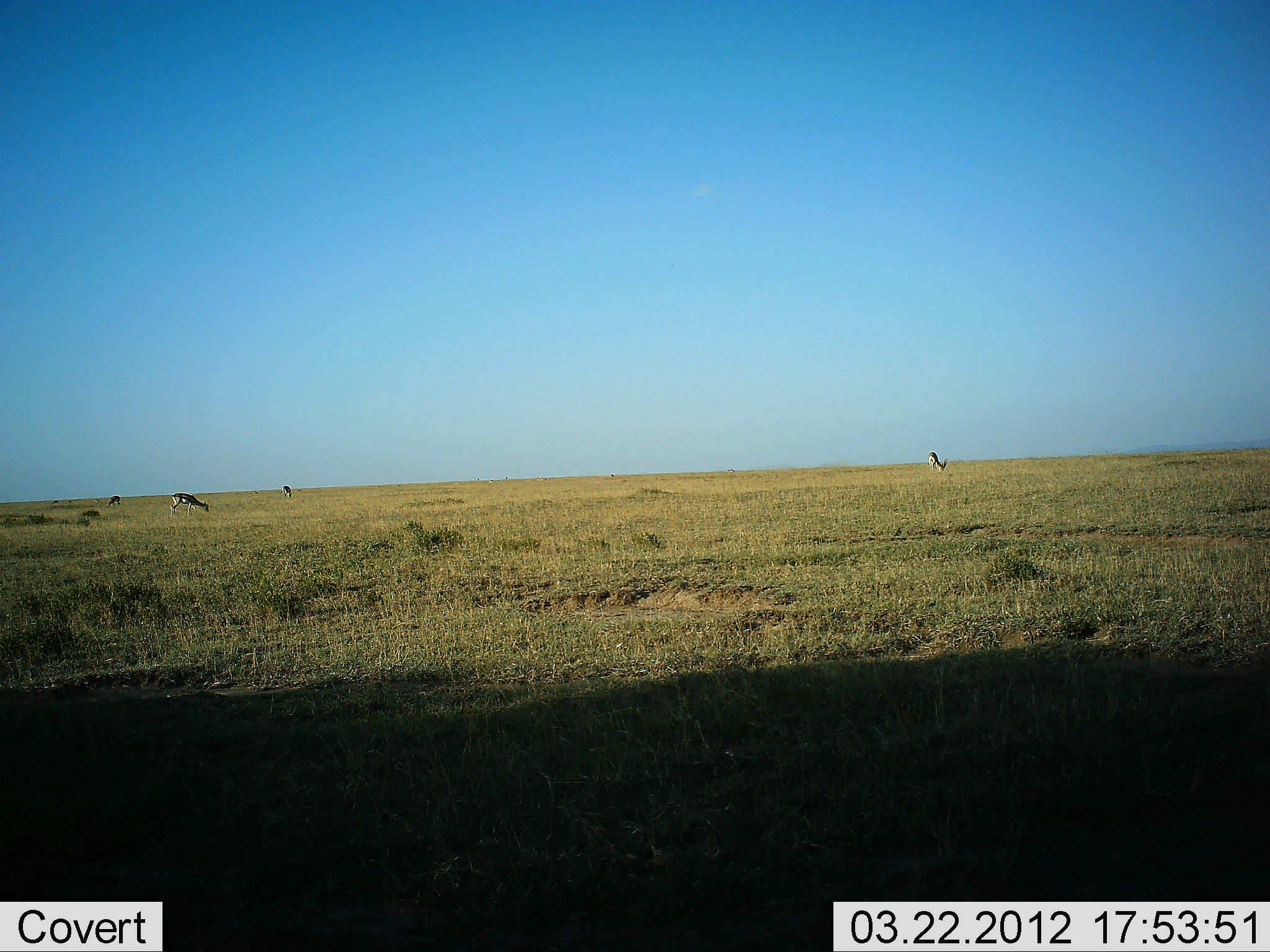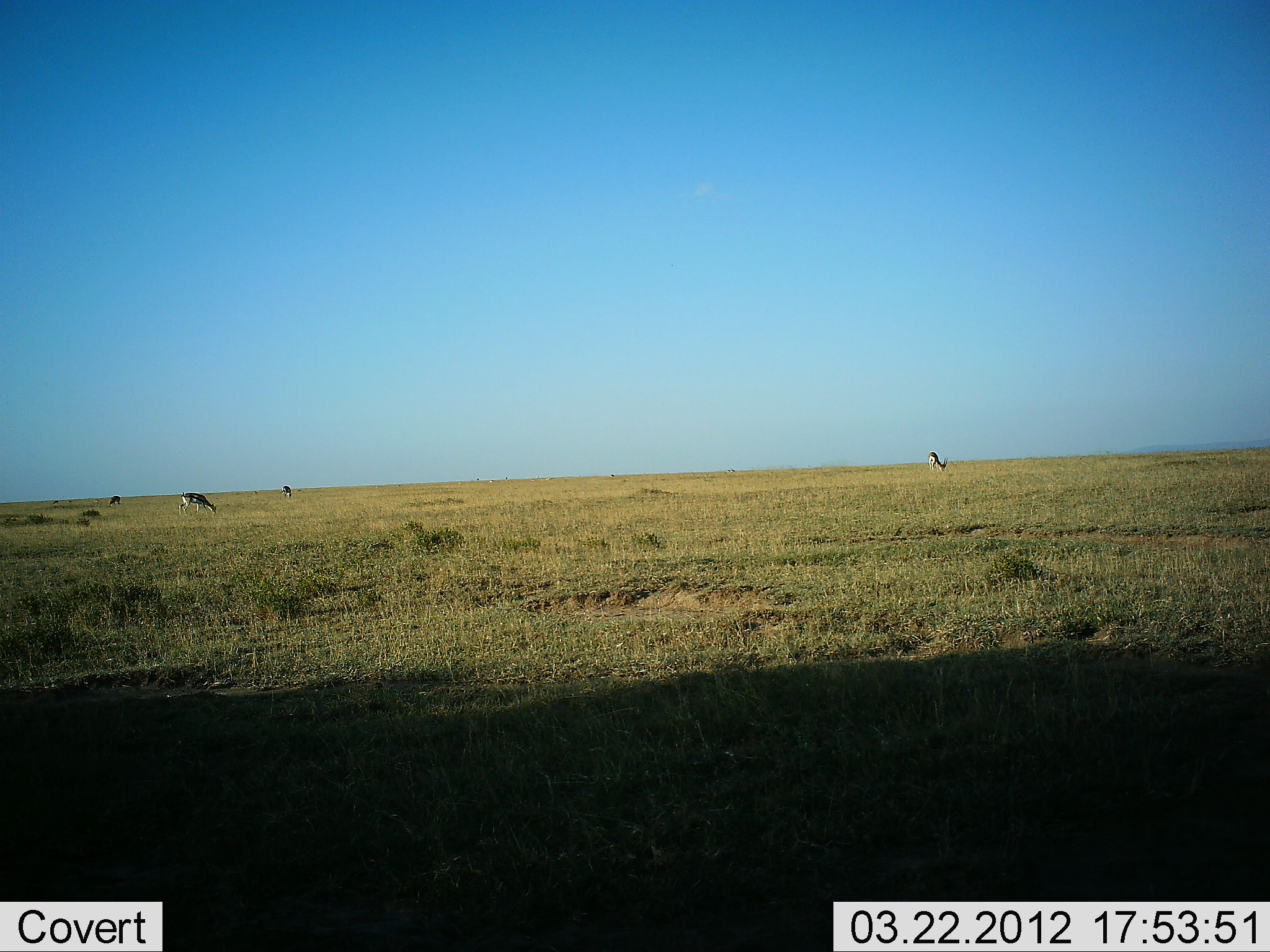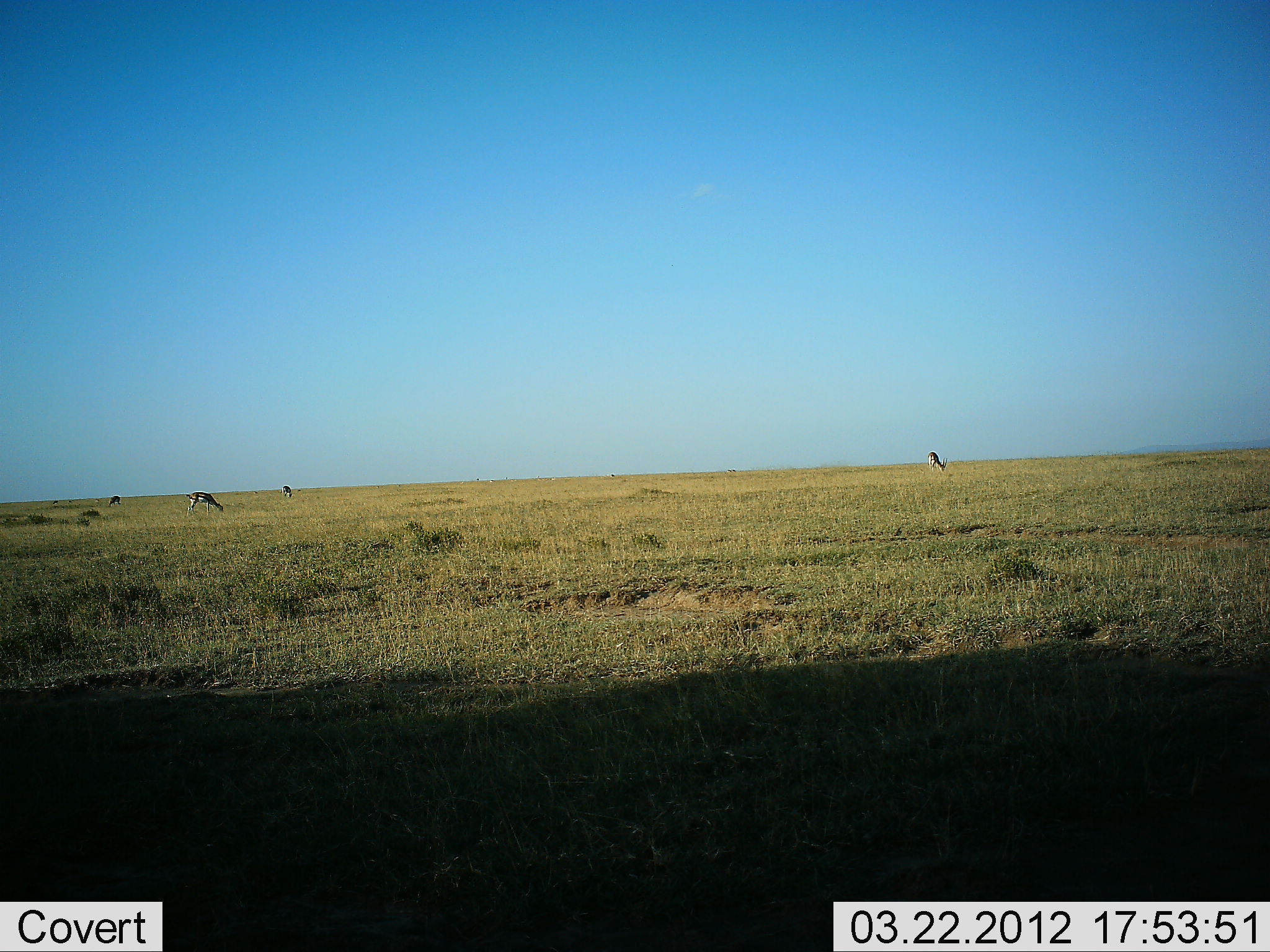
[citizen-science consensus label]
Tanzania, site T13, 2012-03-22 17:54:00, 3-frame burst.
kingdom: Animalia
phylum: Chordata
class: Mammalia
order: Artiodactyla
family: Bovidae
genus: Eudorcas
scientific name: Eudorcas thomsonii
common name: thomson's gazelle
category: gazellethomsons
Gazellethomsons (thomson's gazelle) (Eudorcas thomsonii), count 4. Behavior (volunteer vote fractions): standing 29%, resting 0%, moving 21%, interacting 0%. Young present (vote fraction): 0%. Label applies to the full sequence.